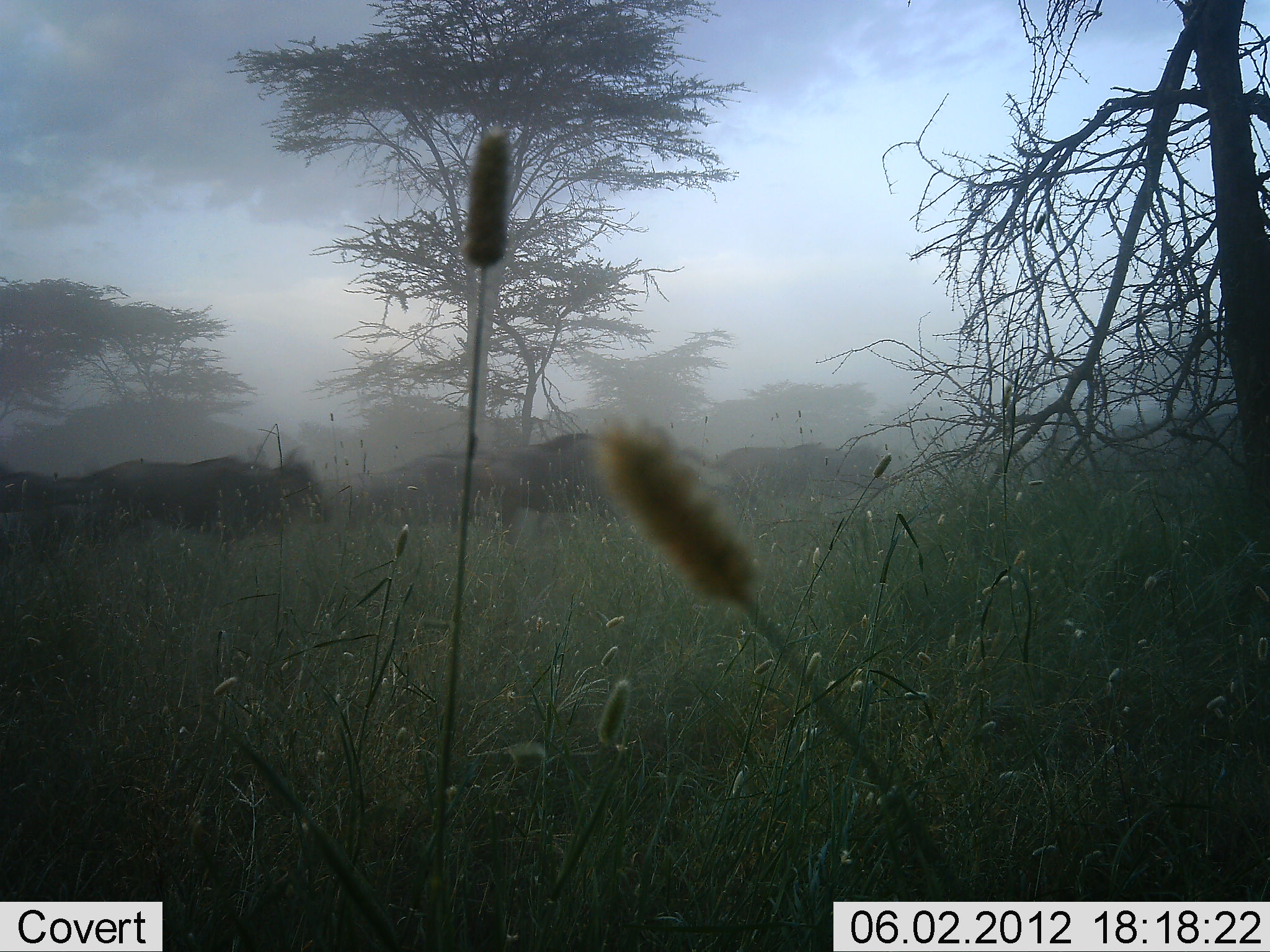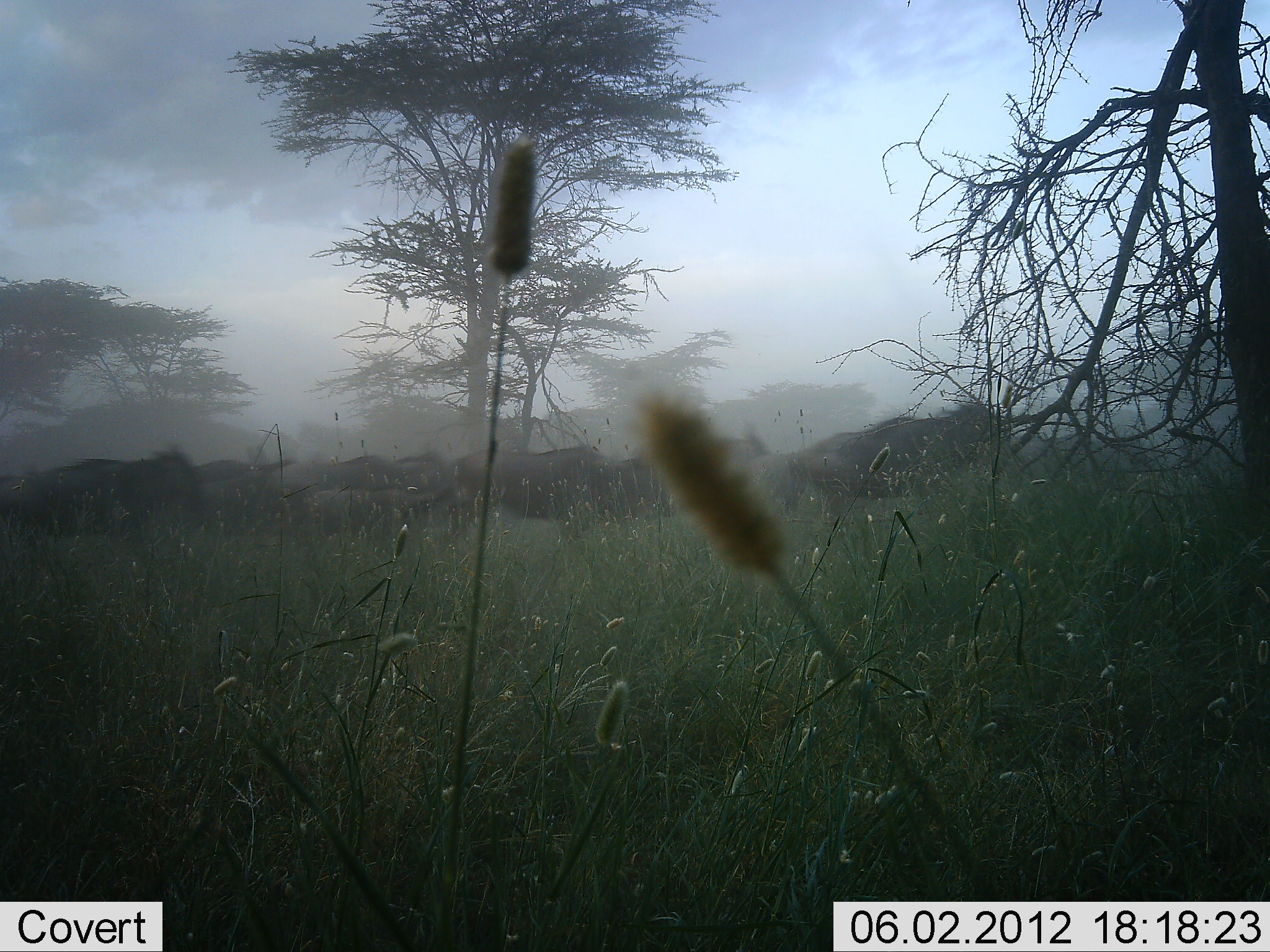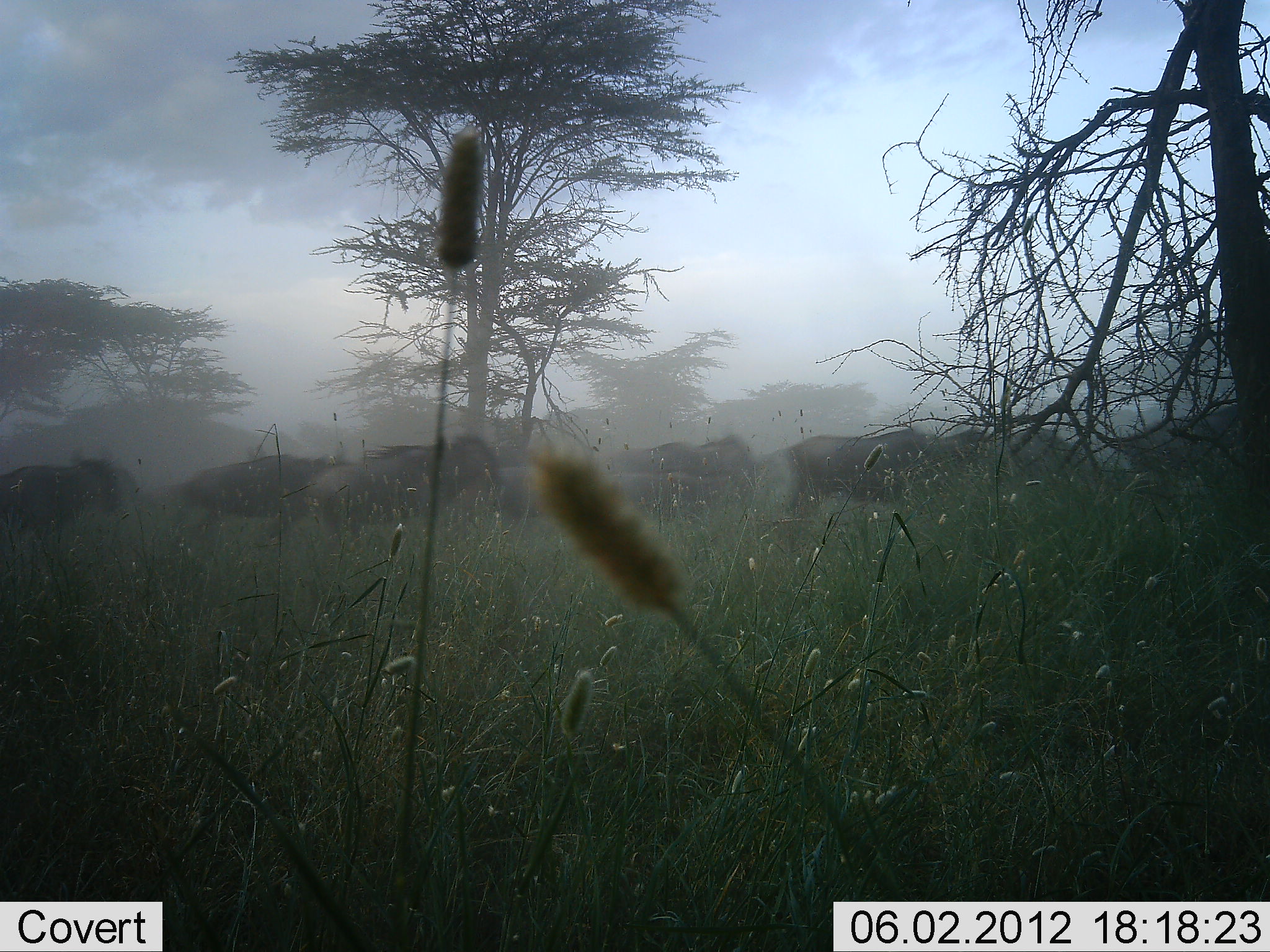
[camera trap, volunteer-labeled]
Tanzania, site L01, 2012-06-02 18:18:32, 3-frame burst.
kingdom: Animalia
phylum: Chordata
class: Mammalia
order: Artiodactyla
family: Bovidae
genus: Connochaetes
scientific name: Connochaetes taurinus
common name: blue wildebeest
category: wildebeest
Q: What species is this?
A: Wildebeest (blue wildebeest) (Connochaetes taurinus).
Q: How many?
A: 11-50.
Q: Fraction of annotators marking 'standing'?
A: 0%.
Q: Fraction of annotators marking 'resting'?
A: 0%.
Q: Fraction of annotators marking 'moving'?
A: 100%.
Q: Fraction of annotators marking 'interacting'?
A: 0%.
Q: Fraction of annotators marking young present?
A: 0%.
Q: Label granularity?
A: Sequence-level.